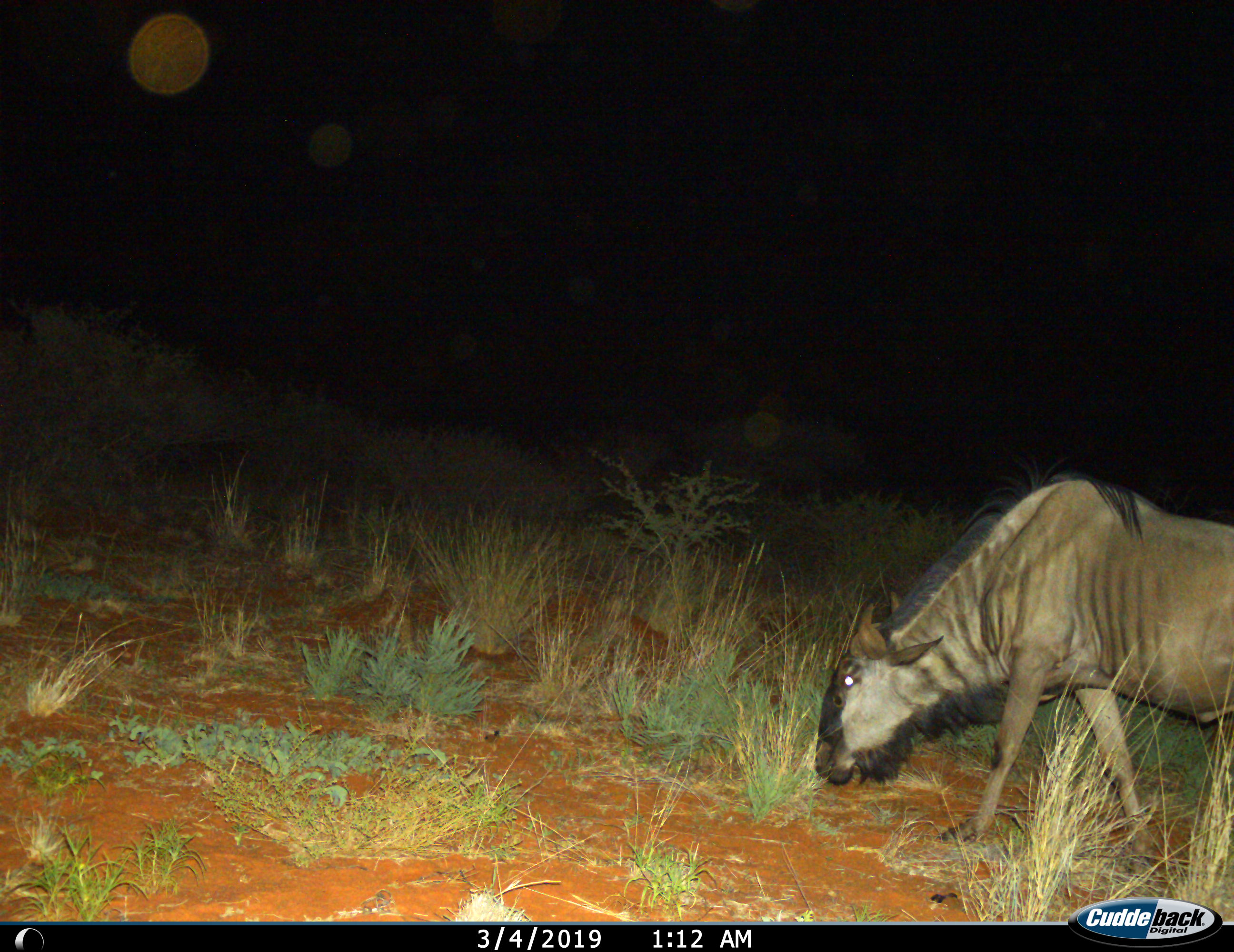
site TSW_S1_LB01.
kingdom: Animalia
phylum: Chordata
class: Mammalia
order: Artiodactyla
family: Bovidae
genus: Connochaetes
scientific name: Connochaetes taurinus taurinus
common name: blue wildebeest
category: wildebeestblue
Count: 1.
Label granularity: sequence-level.